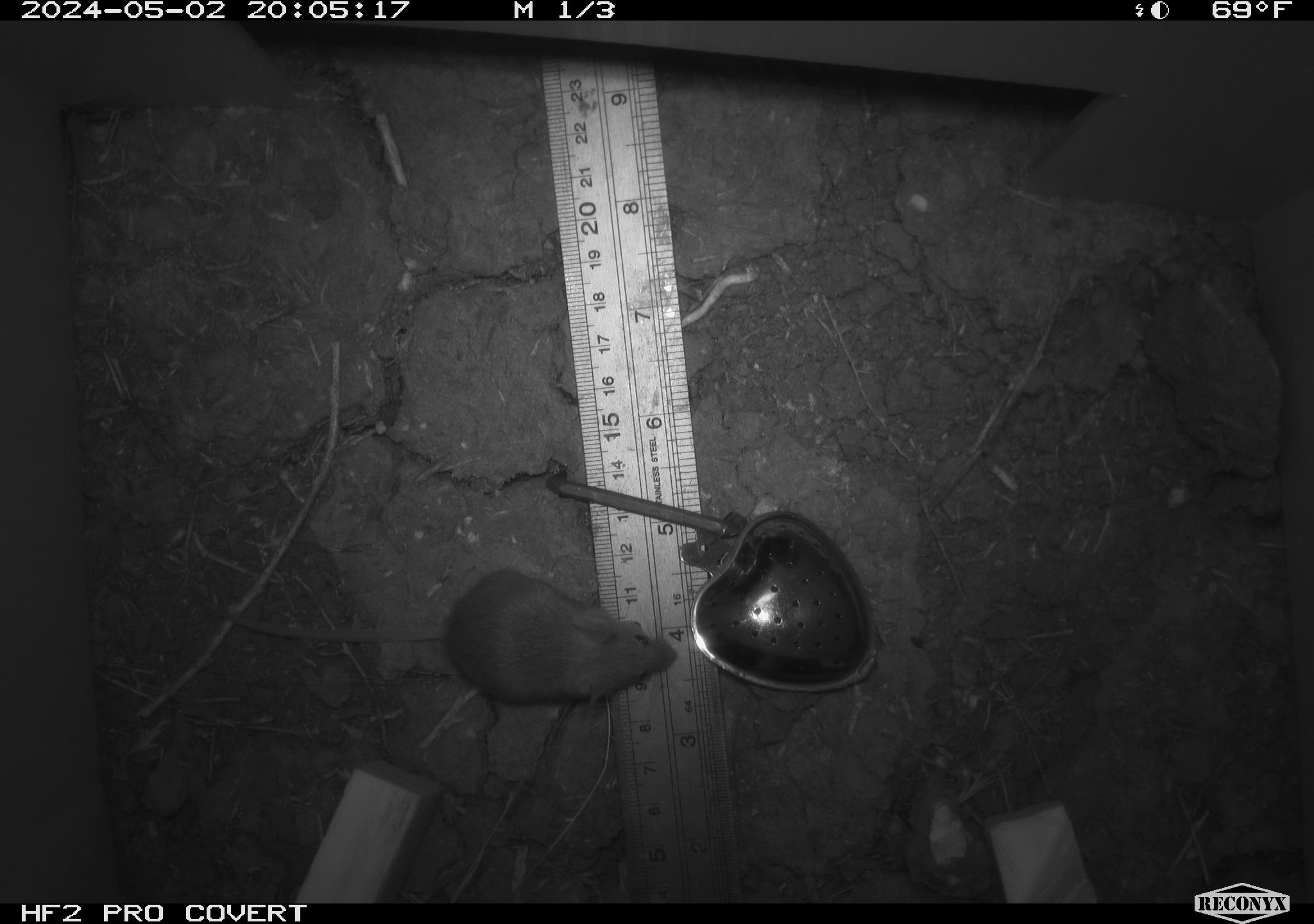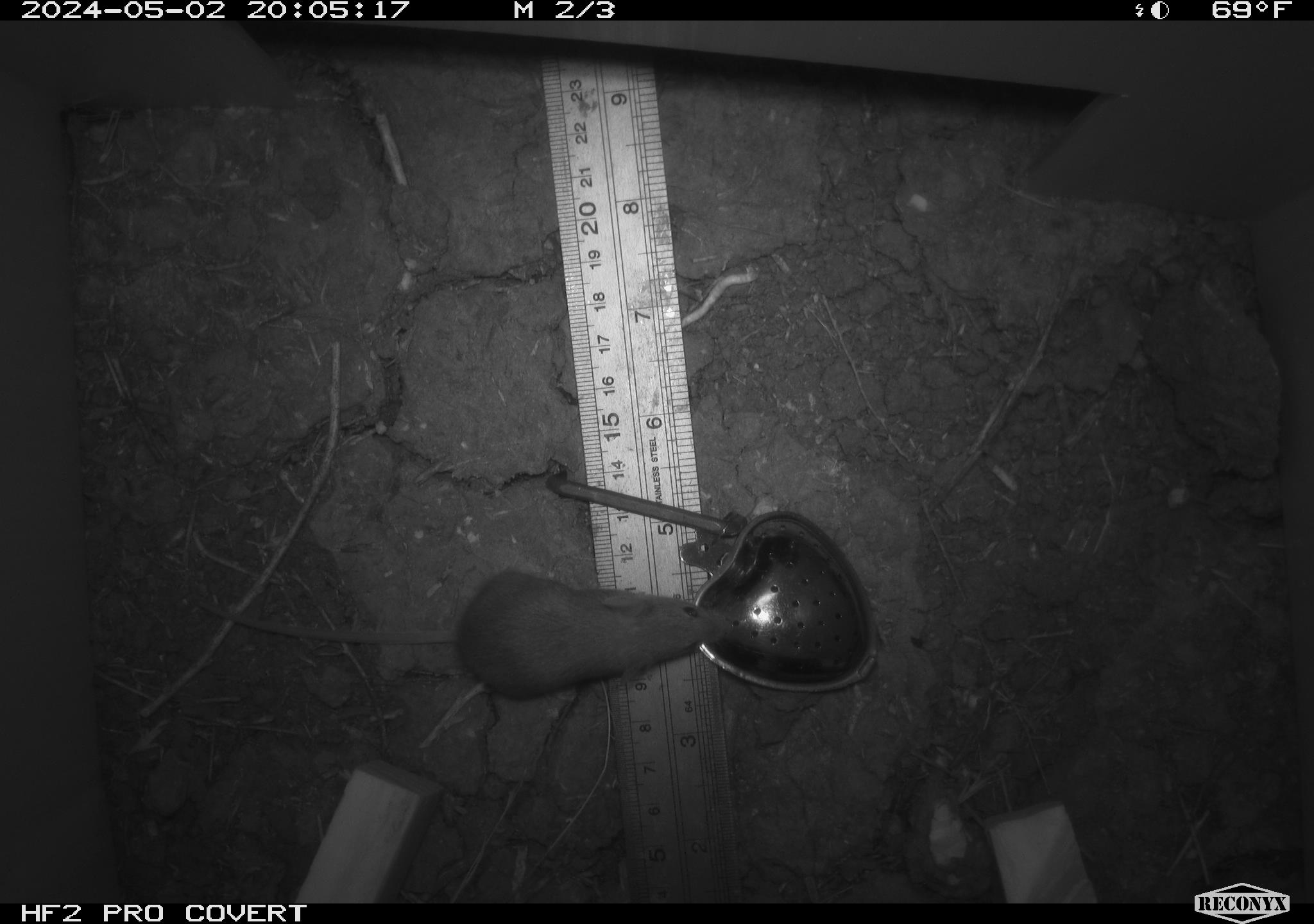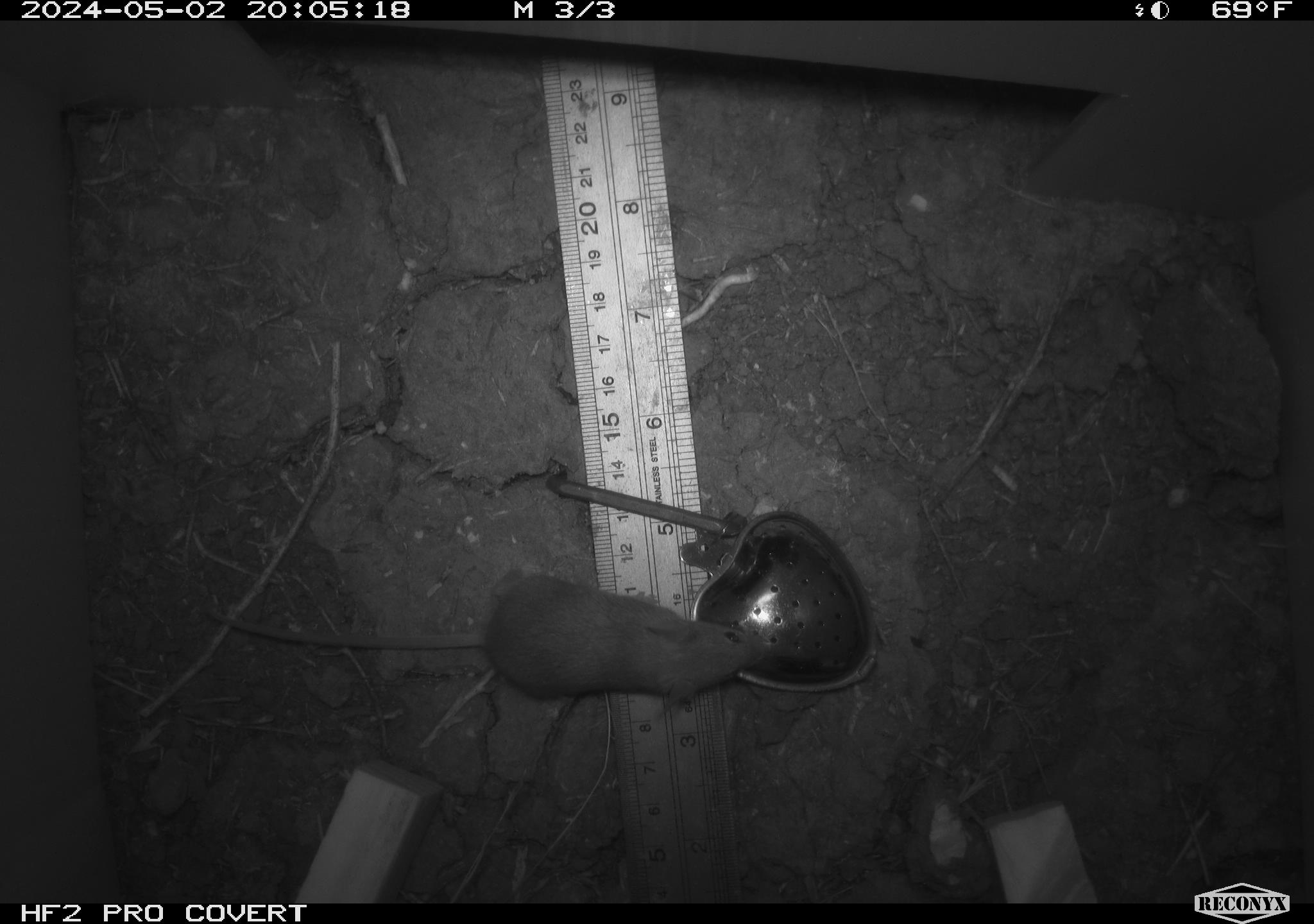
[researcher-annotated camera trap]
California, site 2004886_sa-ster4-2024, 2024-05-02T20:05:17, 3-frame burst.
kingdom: Animalia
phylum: Chordata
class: Mammalia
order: Rodentia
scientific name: Rodentia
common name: mouse species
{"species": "mouse species (Rodentia)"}